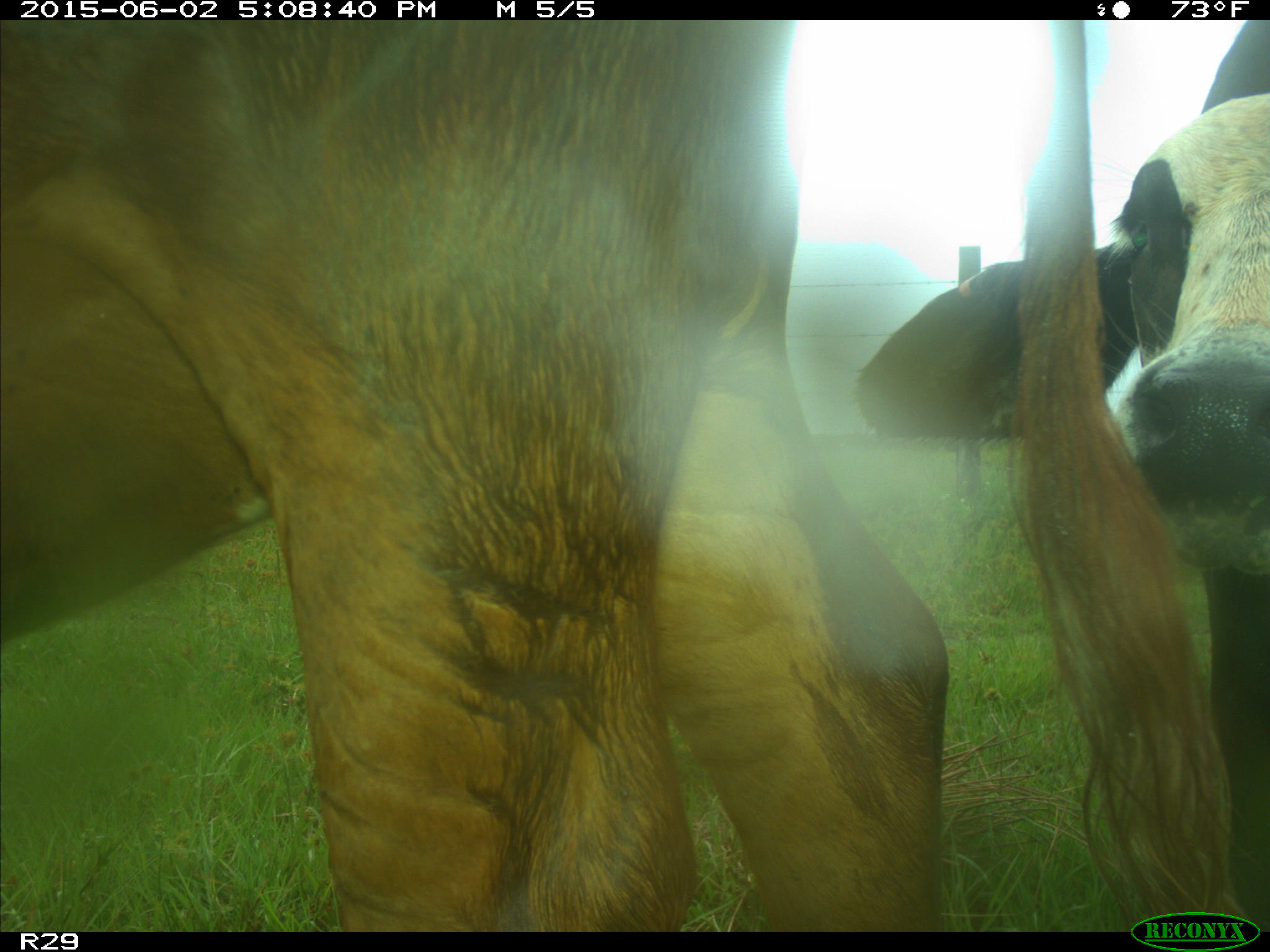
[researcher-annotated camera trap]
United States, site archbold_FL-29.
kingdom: Animalia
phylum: Chordata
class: Mammalia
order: Artiodactyla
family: Bovidae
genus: Bos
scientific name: Bos taurus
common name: domestic cow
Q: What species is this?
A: Bos taurus (domestic cow).